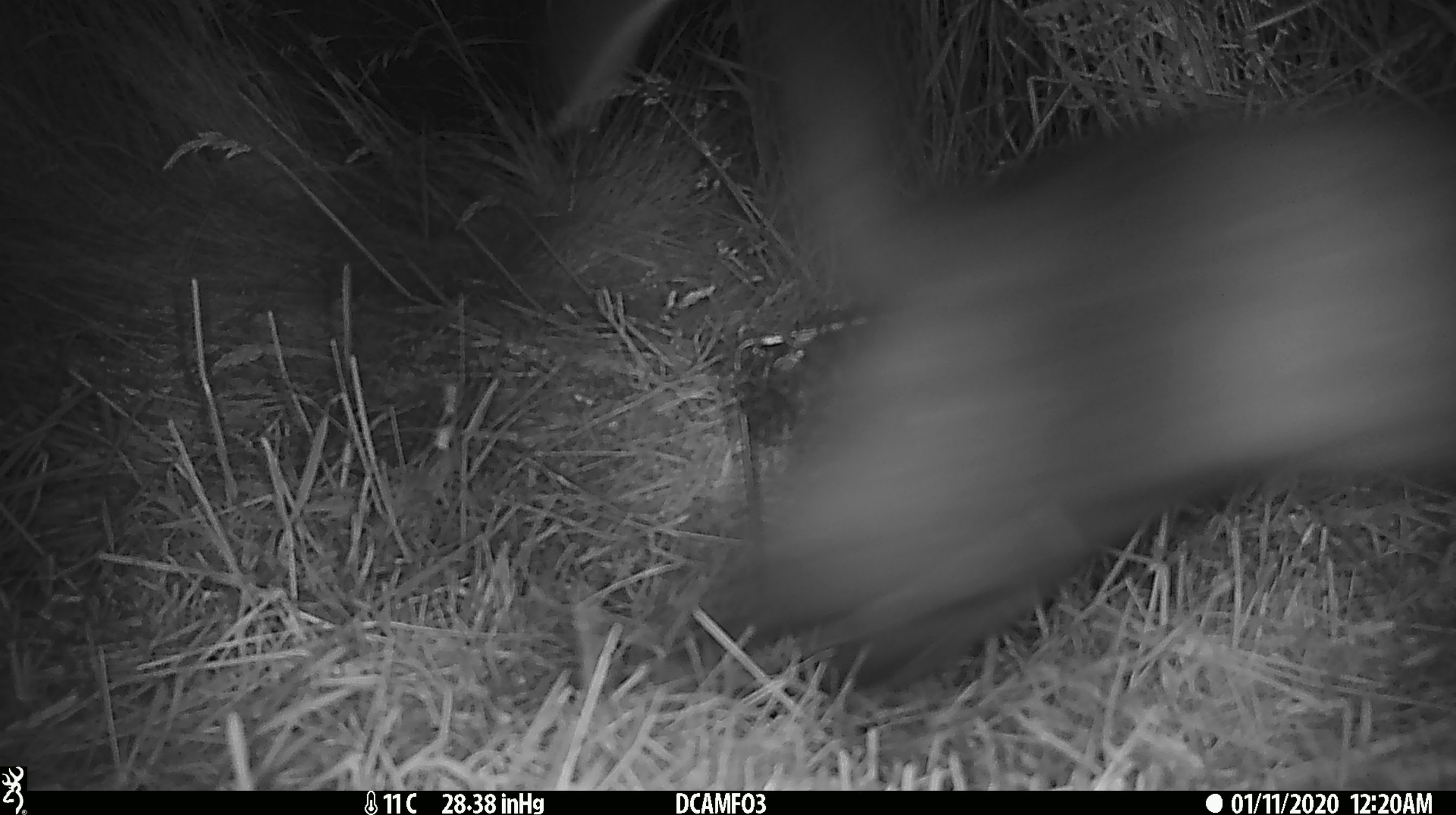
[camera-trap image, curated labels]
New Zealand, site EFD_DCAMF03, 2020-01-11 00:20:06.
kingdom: Animalia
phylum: Chordata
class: Mammalia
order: Diprotodontia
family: Phalangeridae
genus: Trichosurus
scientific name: Trichosurus vulpecula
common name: common brushtail possum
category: possum